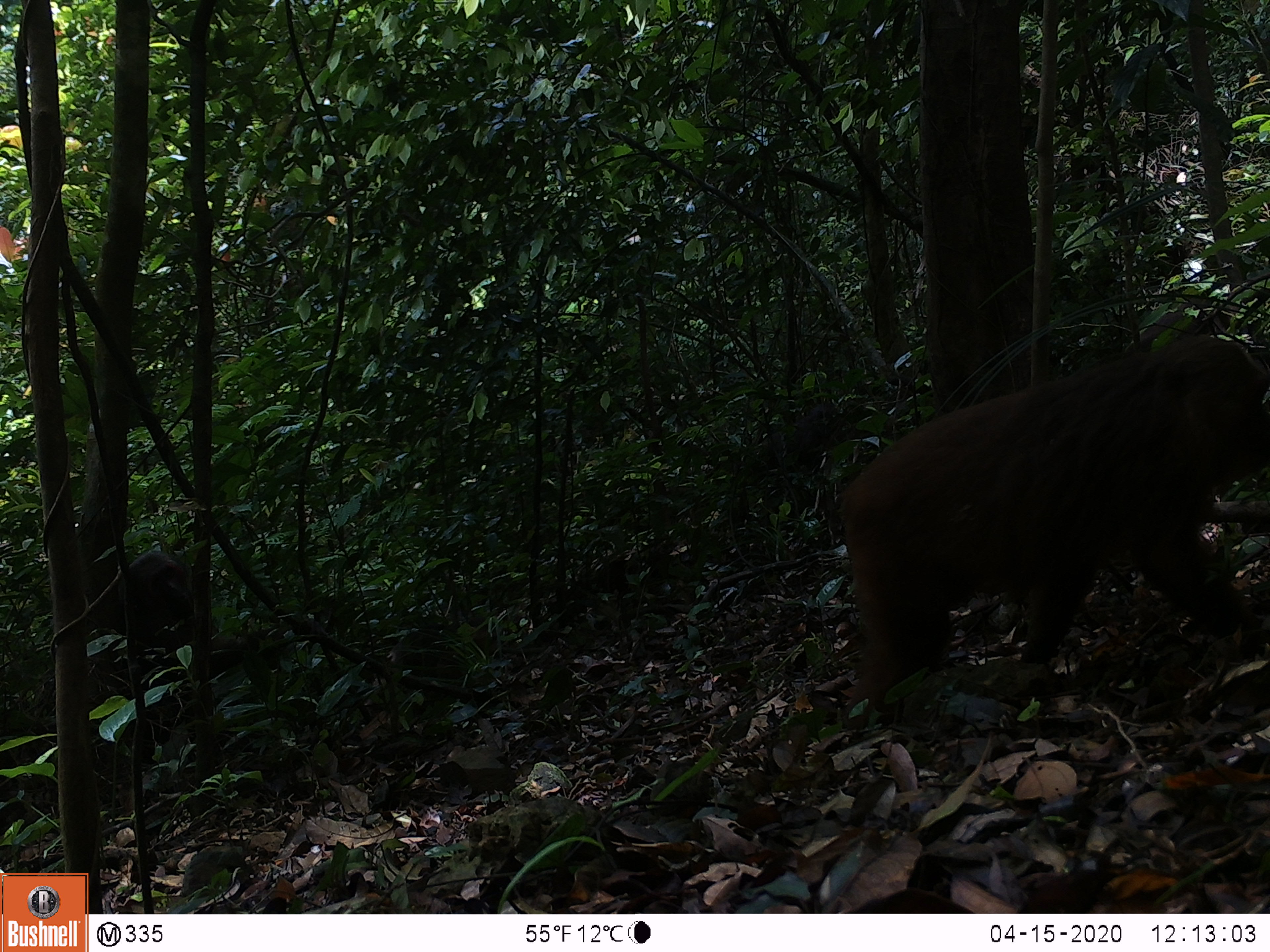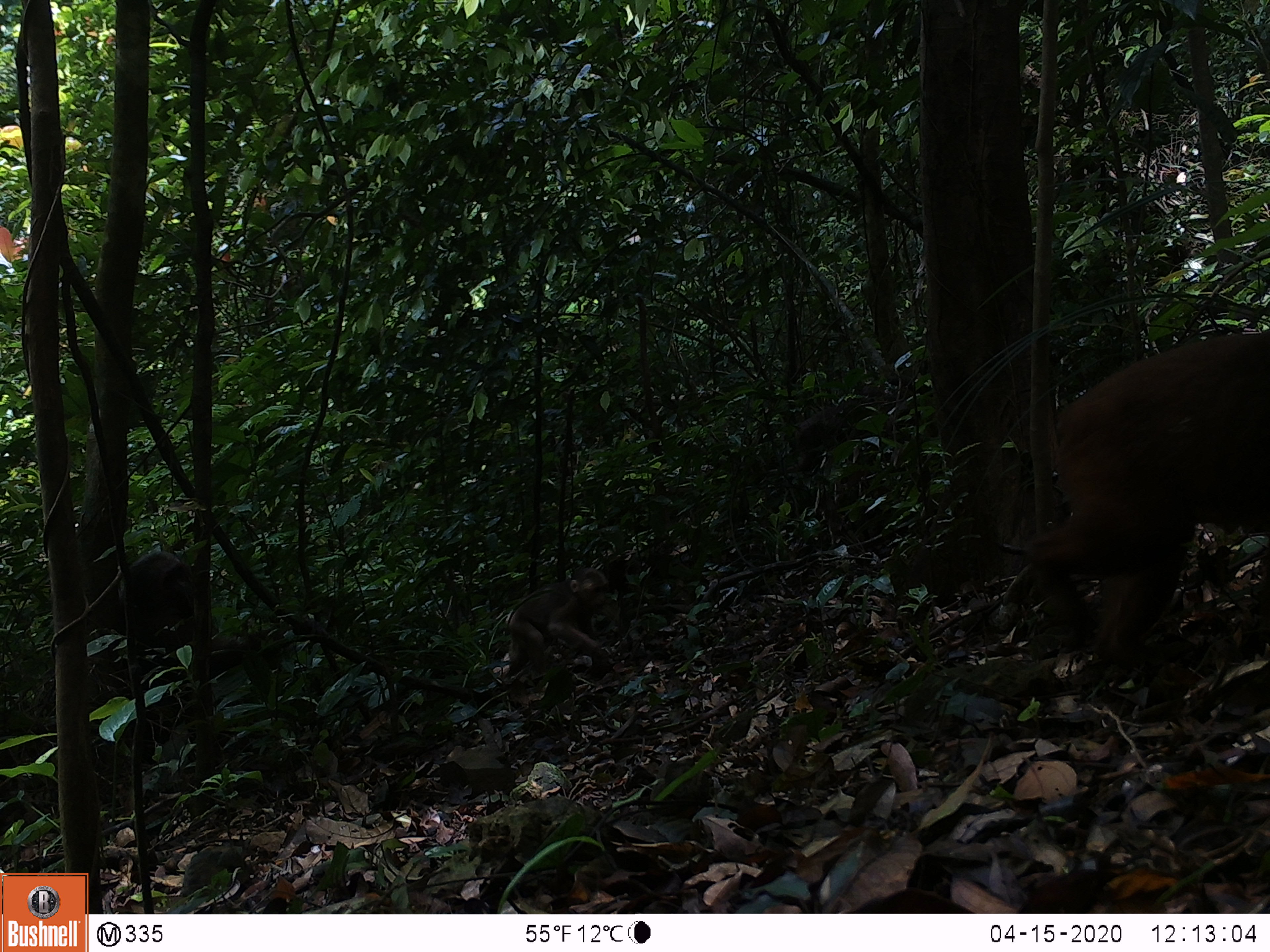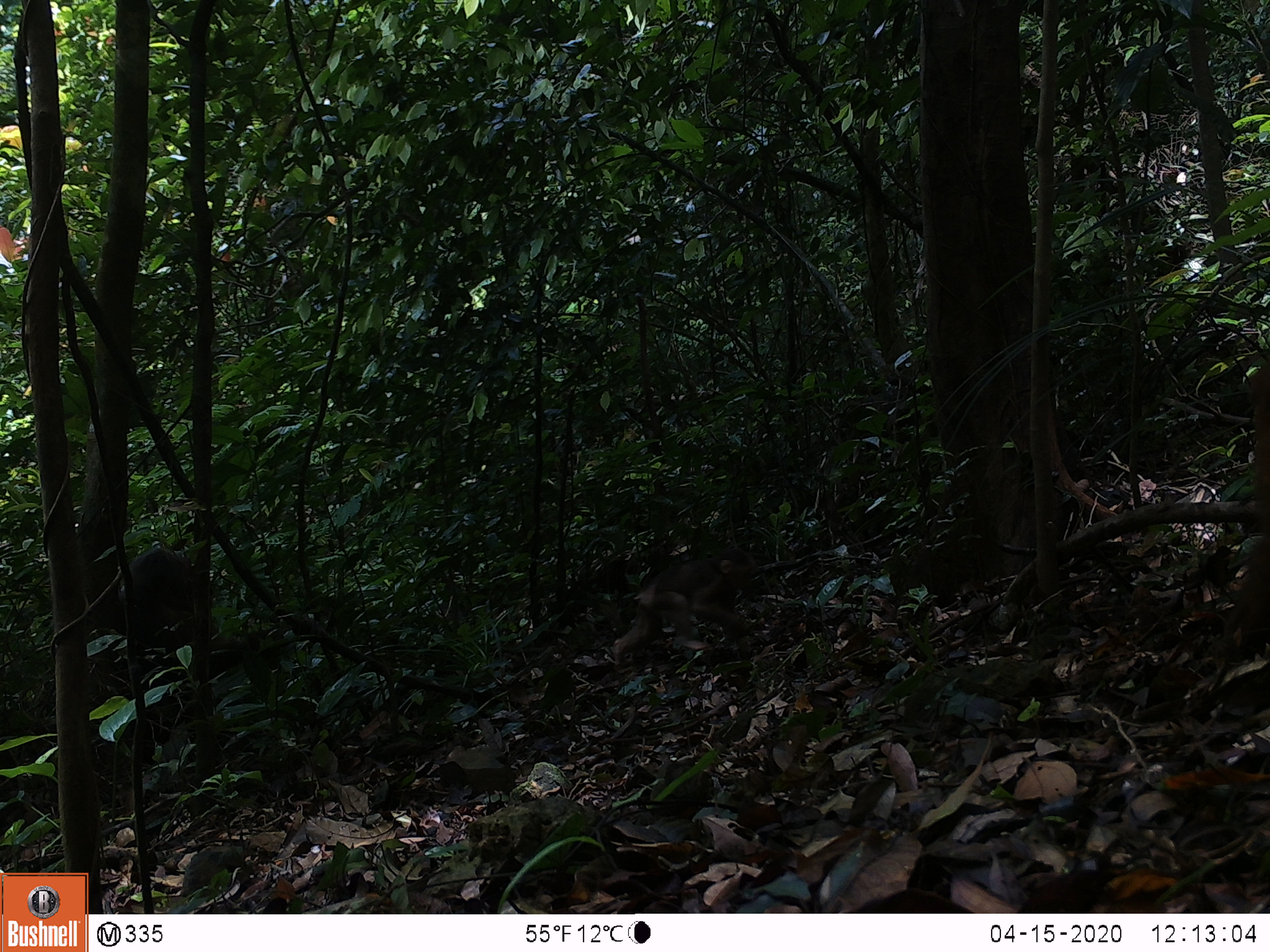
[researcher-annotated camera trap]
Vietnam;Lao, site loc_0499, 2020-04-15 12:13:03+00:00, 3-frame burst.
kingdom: Animalia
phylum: Chordata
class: Mammalia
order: Primates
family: Cercopithecidae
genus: Macaca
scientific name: Macaca arctoides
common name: stump-tailed macaque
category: stump tailed macaque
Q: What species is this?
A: Stump tailed macaque (stump-tailed macaque) (Macaca arctoides).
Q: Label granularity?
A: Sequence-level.